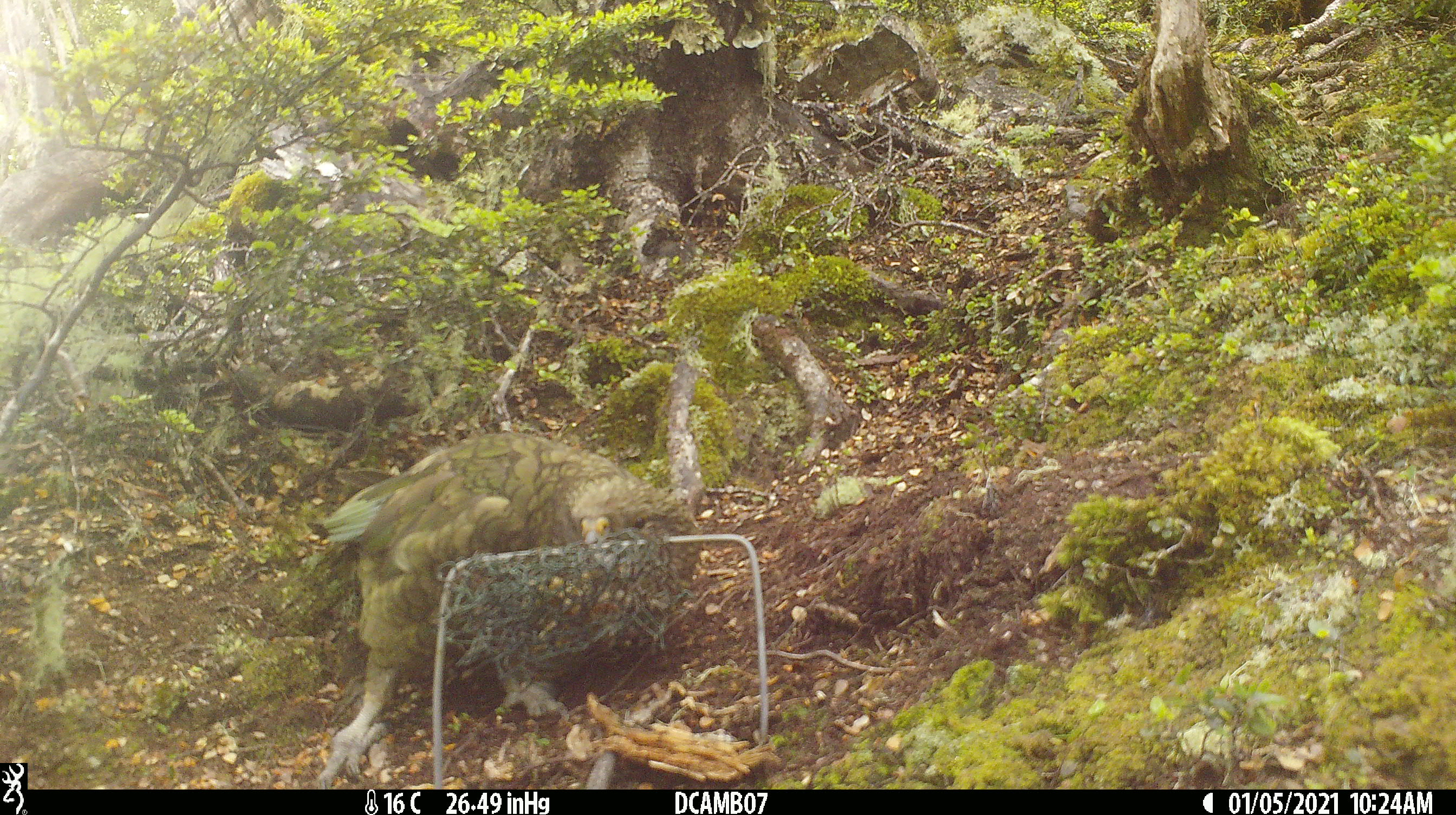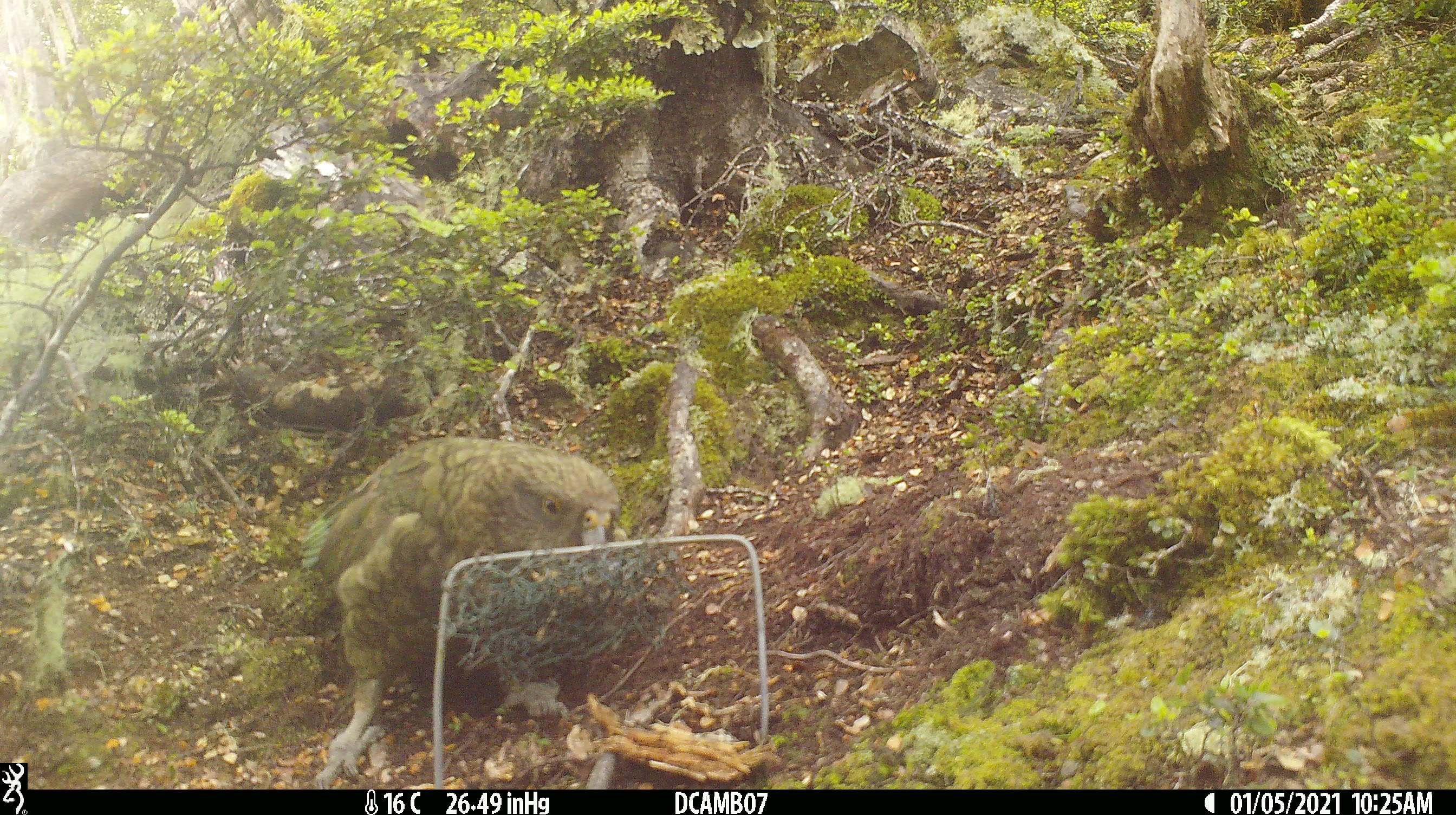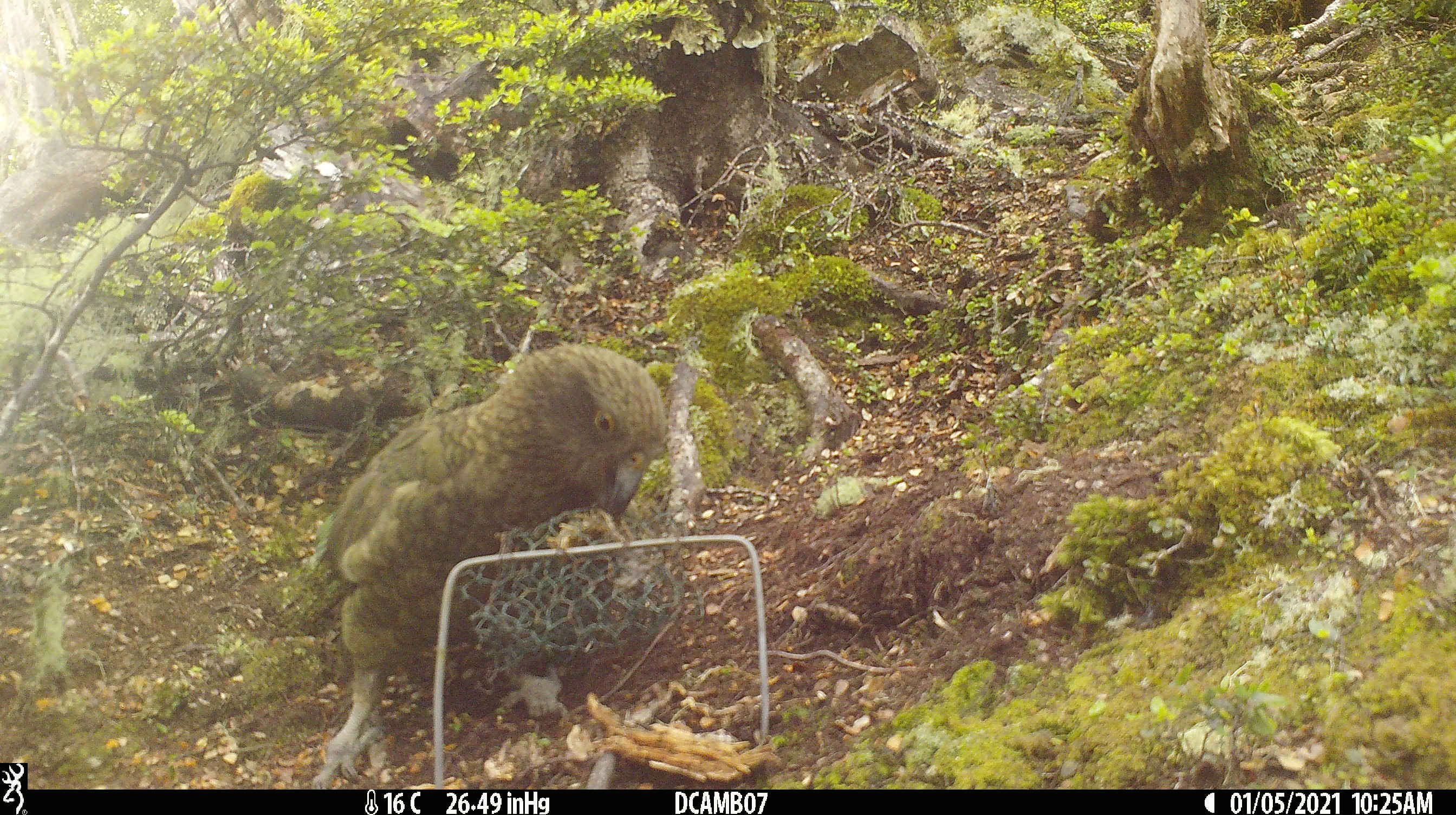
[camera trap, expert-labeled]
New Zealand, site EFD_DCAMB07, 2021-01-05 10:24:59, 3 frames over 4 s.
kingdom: Animalia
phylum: Chordata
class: Aves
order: Psittaciformes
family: Strigopidae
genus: Nestor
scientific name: Nestor notabilis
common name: kea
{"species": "kea (Nestor notabilis)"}